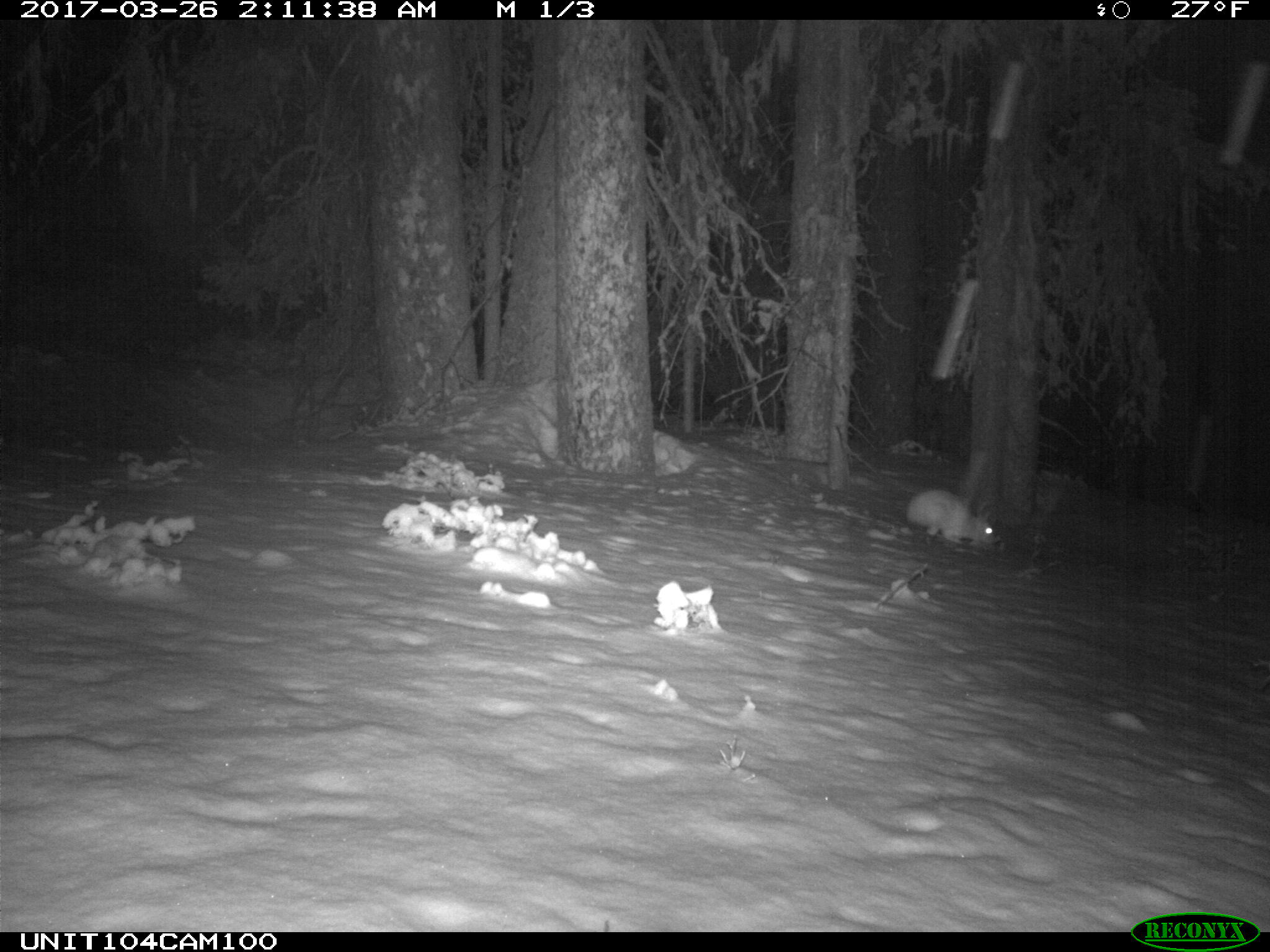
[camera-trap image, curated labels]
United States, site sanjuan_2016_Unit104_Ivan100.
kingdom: Animalia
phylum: Chordata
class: Mammalia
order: Lagomorpha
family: Leporidae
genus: Lepus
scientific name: Lepus americanus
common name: snowshoe hare